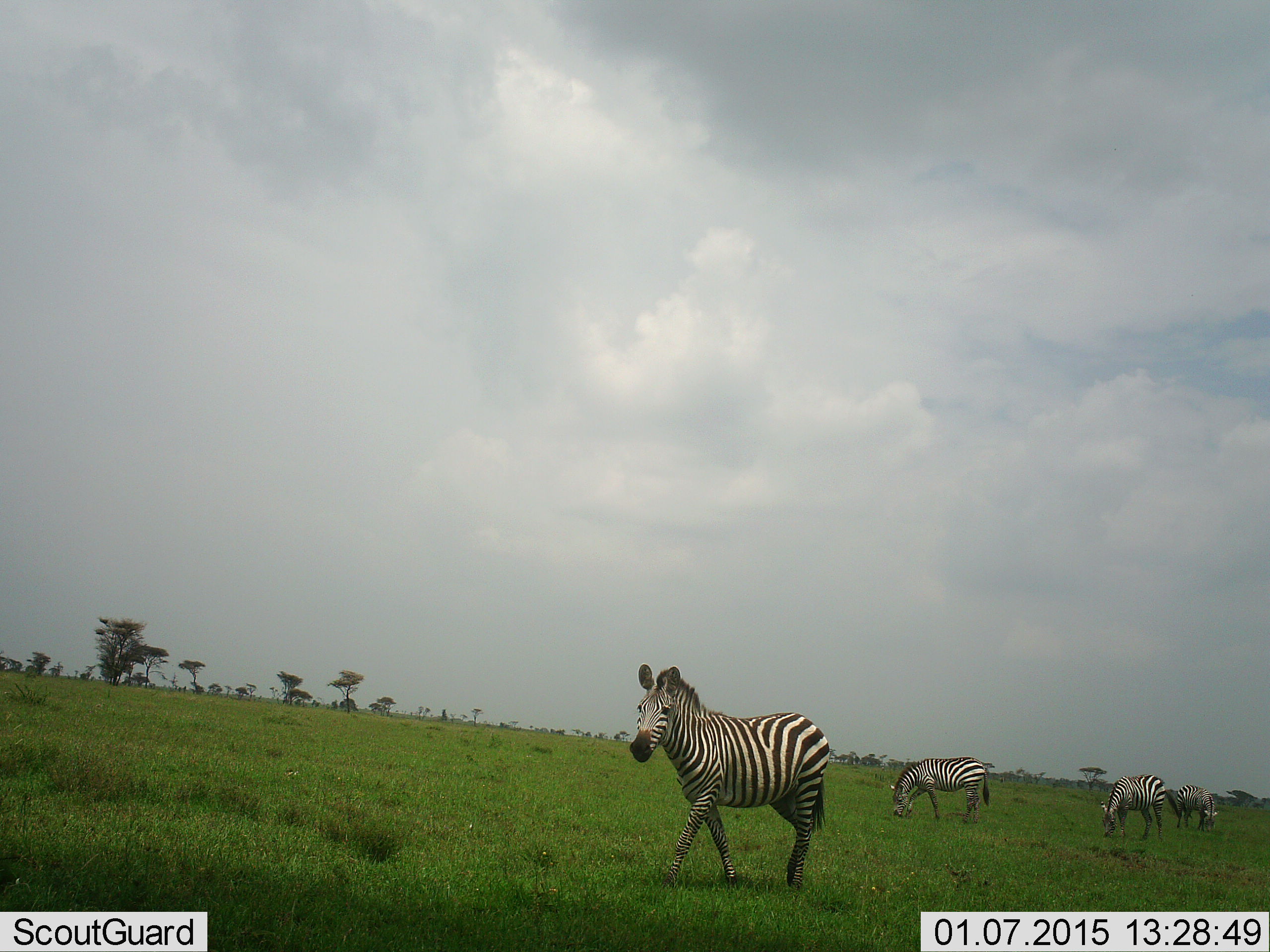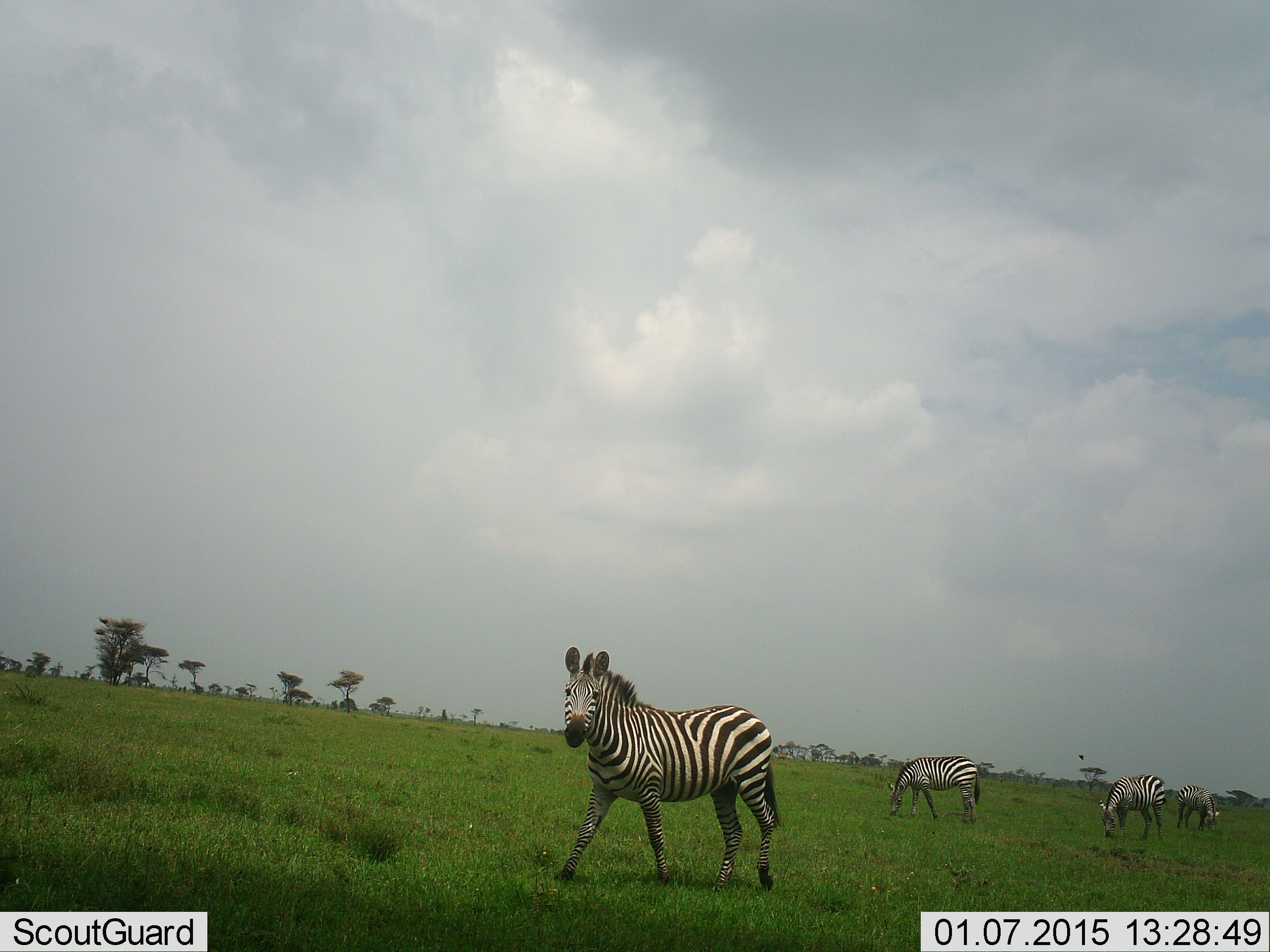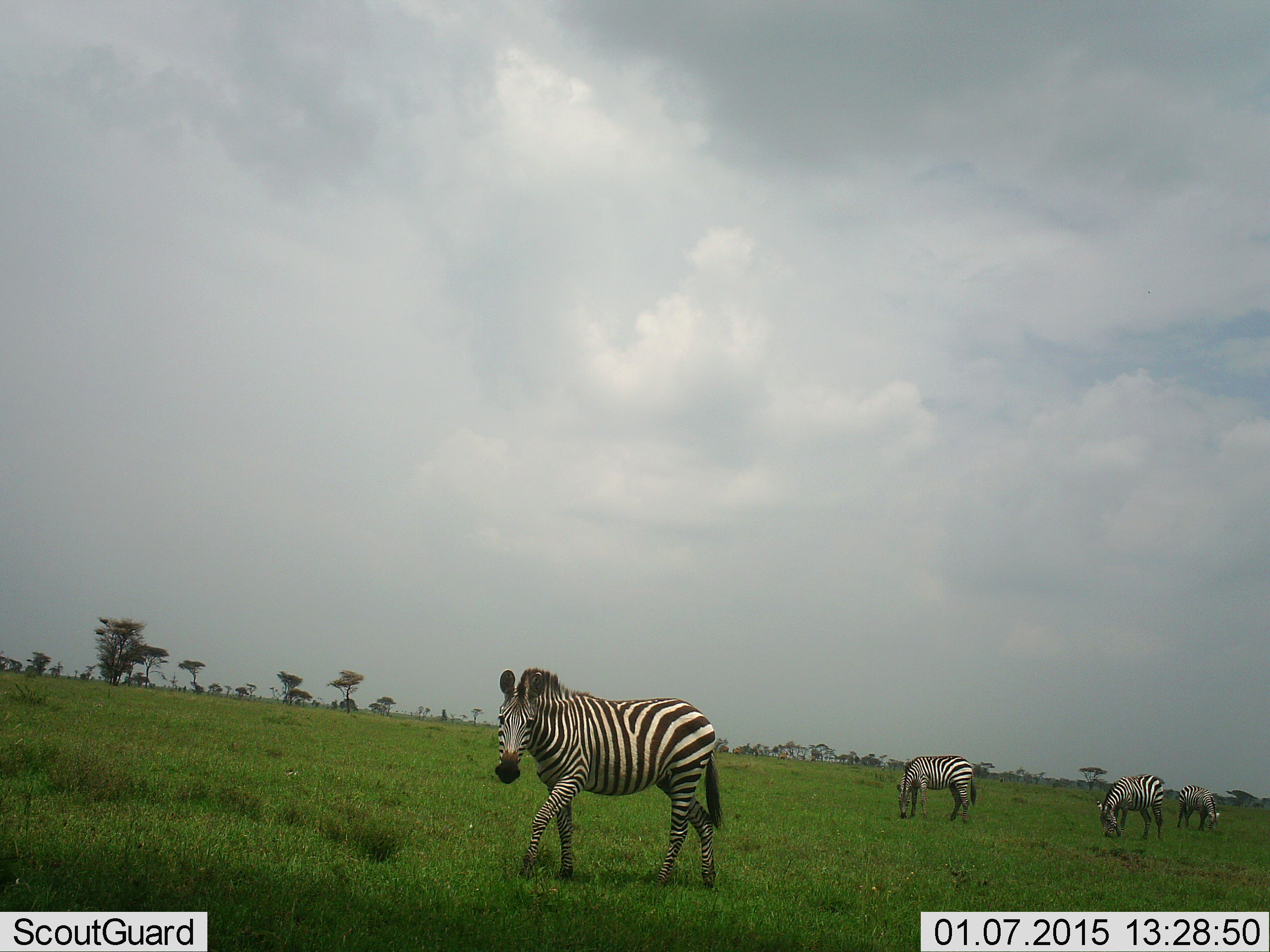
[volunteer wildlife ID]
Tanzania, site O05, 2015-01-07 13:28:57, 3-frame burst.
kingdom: Animalia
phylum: Chordata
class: Mammalia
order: Perissodactyla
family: Equidae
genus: Equus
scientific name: Equus quagga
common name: plains zebra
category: zebra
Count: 4.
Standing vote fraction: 20%.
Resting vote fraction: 0%.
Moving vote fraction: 100%.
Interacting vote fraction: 0%.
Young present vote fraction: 0%.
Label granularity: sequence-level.